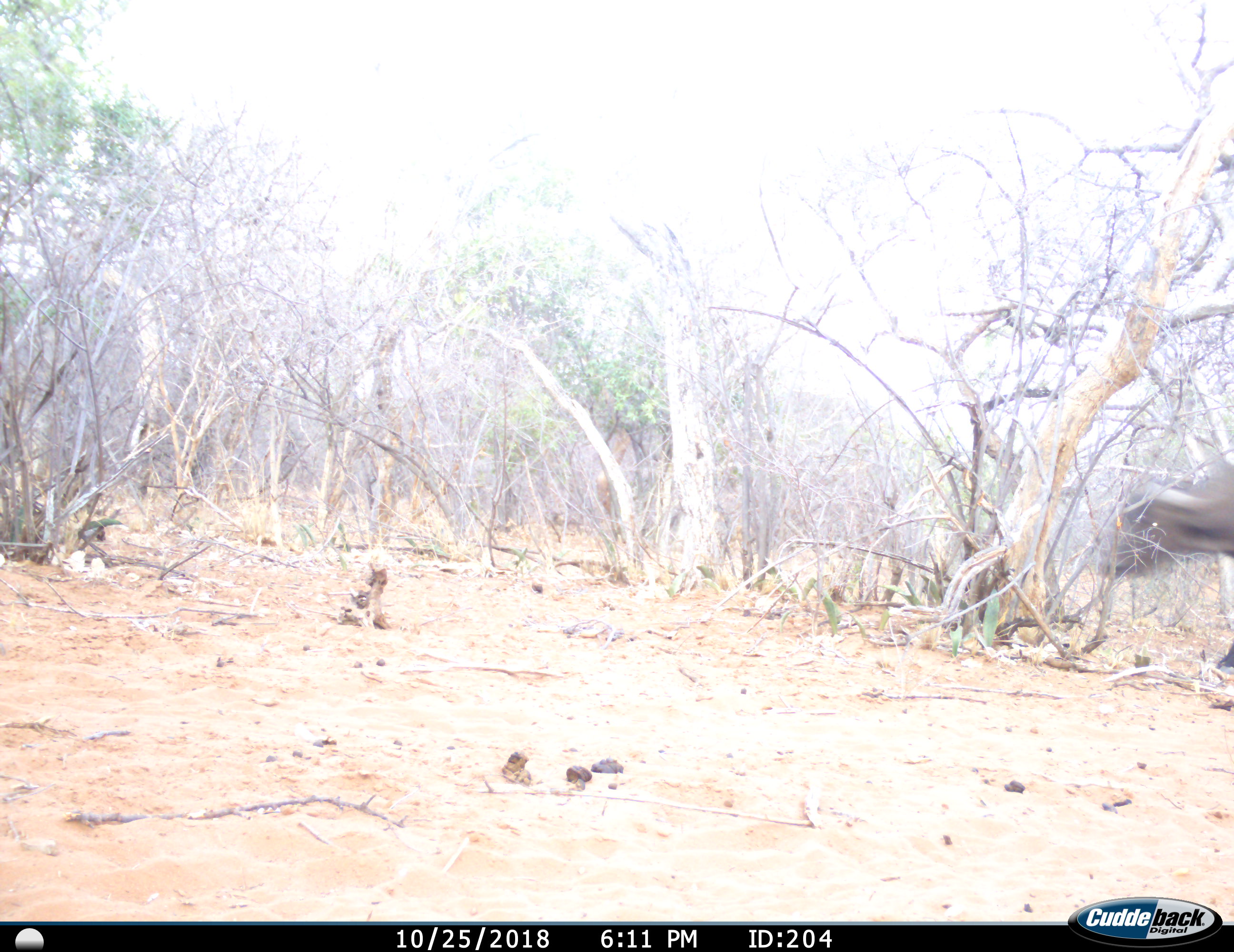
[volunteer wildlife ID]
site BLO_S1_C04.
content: unidentified animal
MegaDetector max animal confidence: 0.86